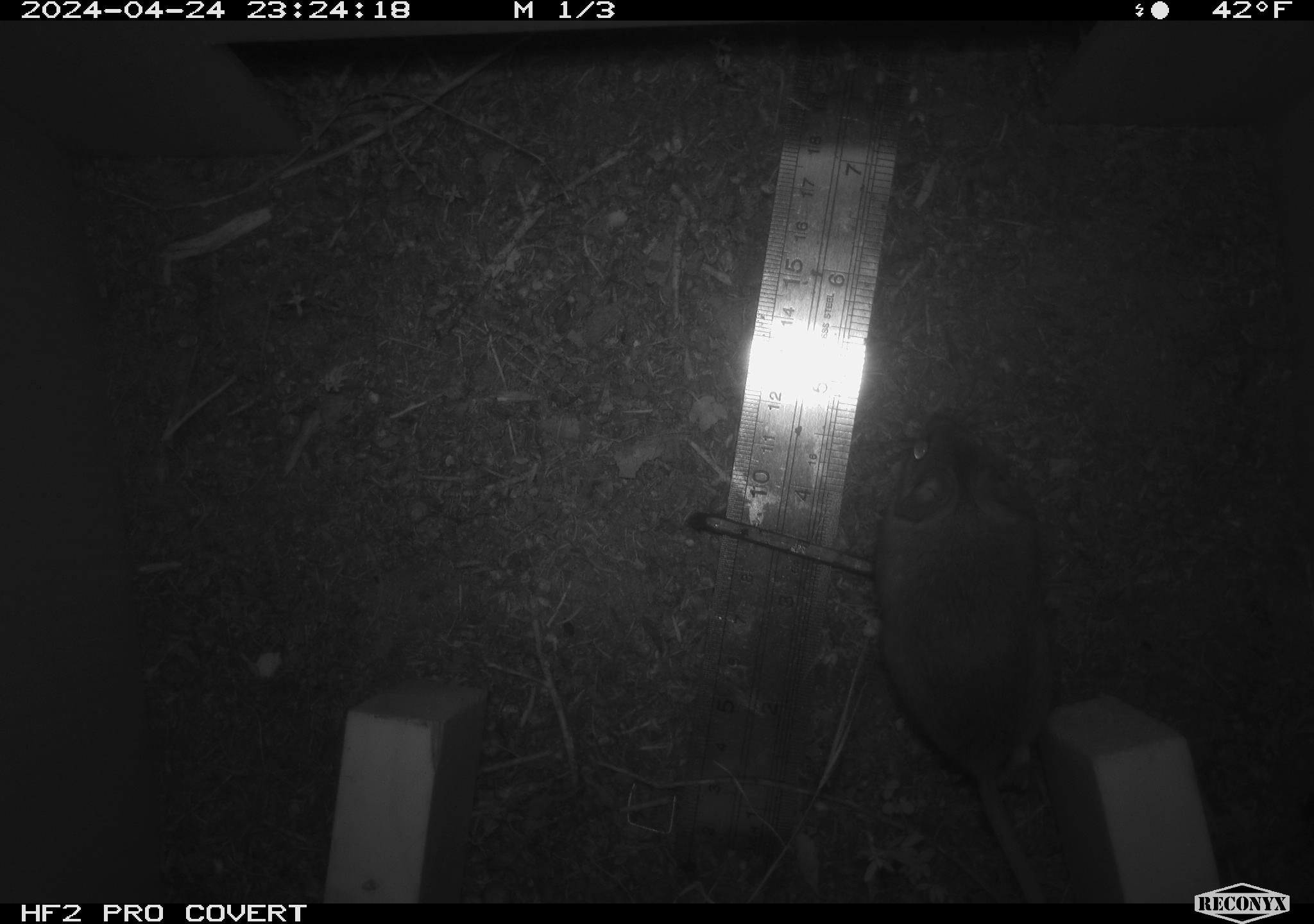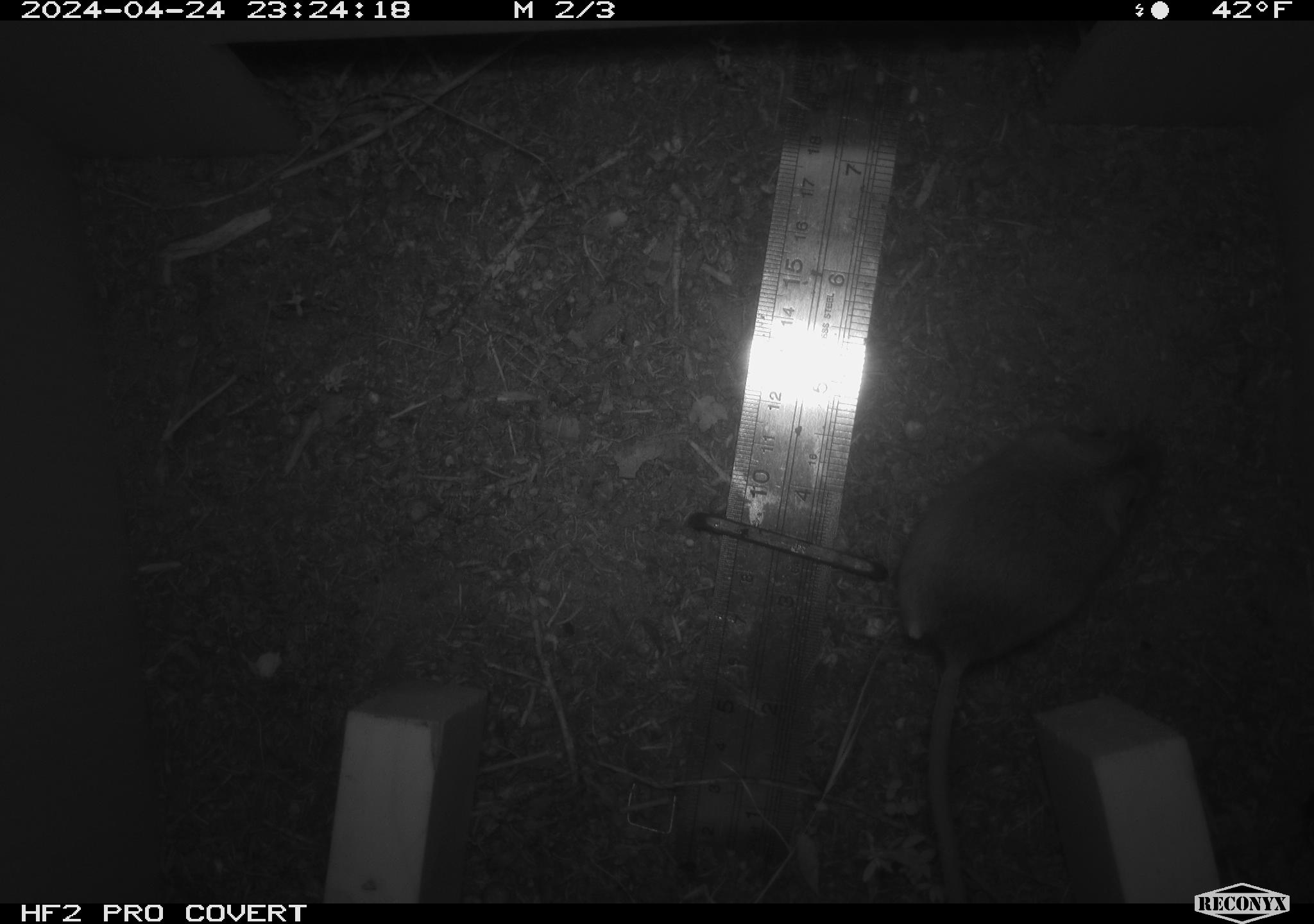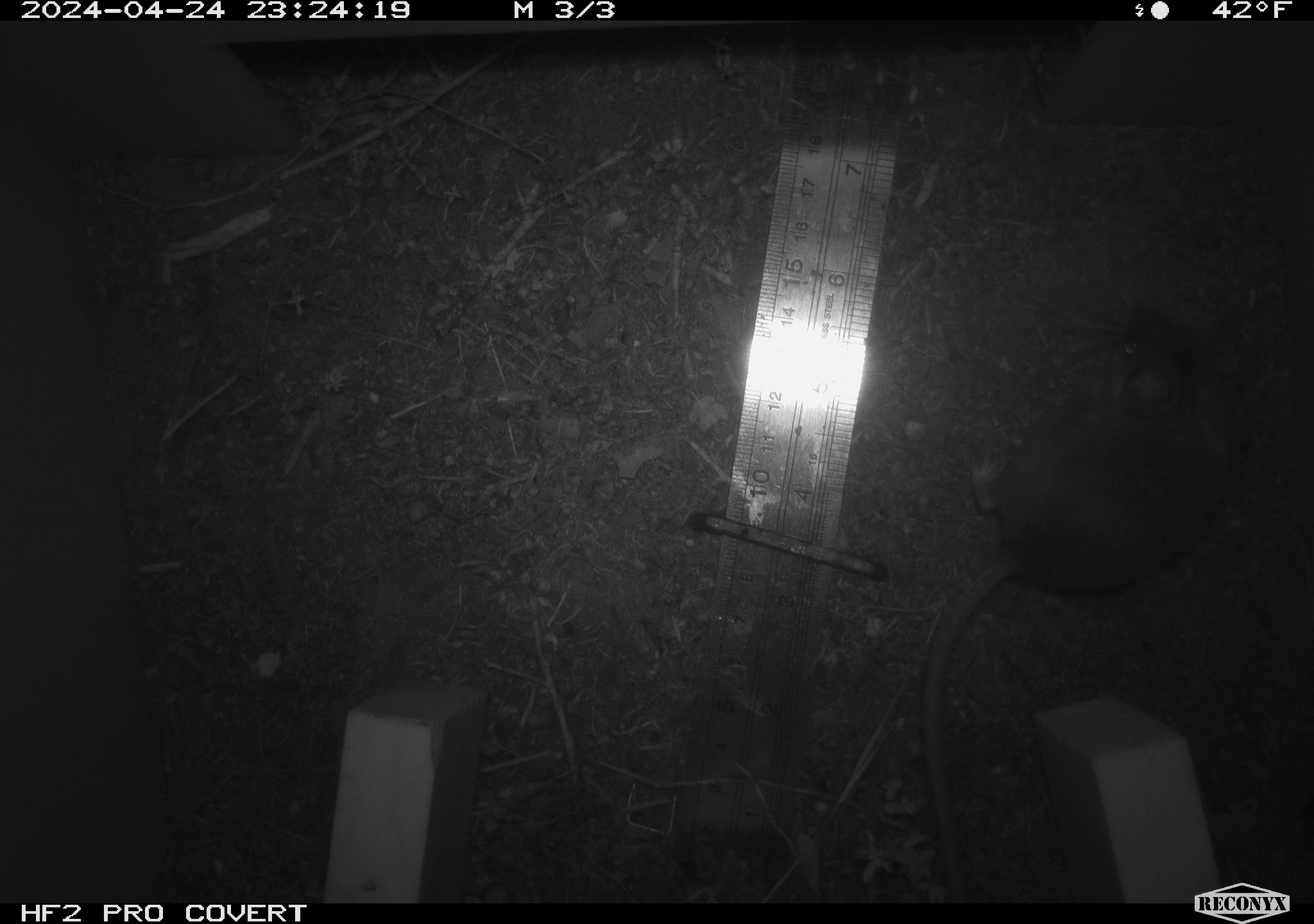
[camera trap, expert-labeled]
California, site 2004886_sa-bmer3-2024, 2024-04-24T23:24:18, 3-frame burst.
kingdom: Animalia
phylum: Chordata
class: Mammalia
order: Rodentia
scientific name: Rodentia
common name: mouse species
Mouse species (Rodentia).